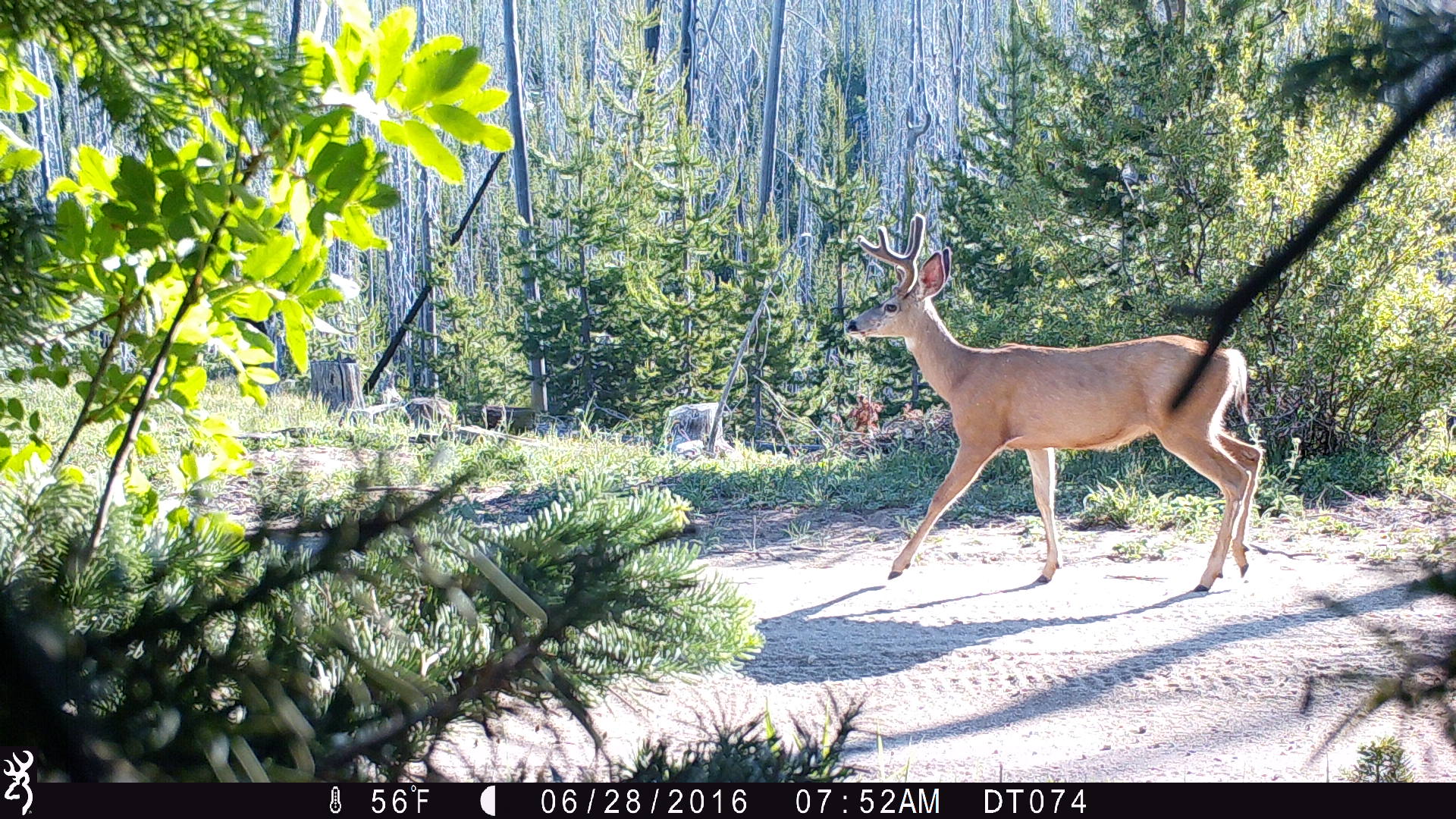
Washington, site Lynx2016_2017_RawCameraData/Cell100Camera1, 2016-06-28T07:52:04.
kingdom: Animalia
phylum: Chordata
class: Mammalia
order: Artiodactyla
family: Cervidae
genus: Odocoileus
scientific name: Odocoileus hemionus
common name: mule deer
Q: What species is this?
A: Odocoileus hemionus (mule deer).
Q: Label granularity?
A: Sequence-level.